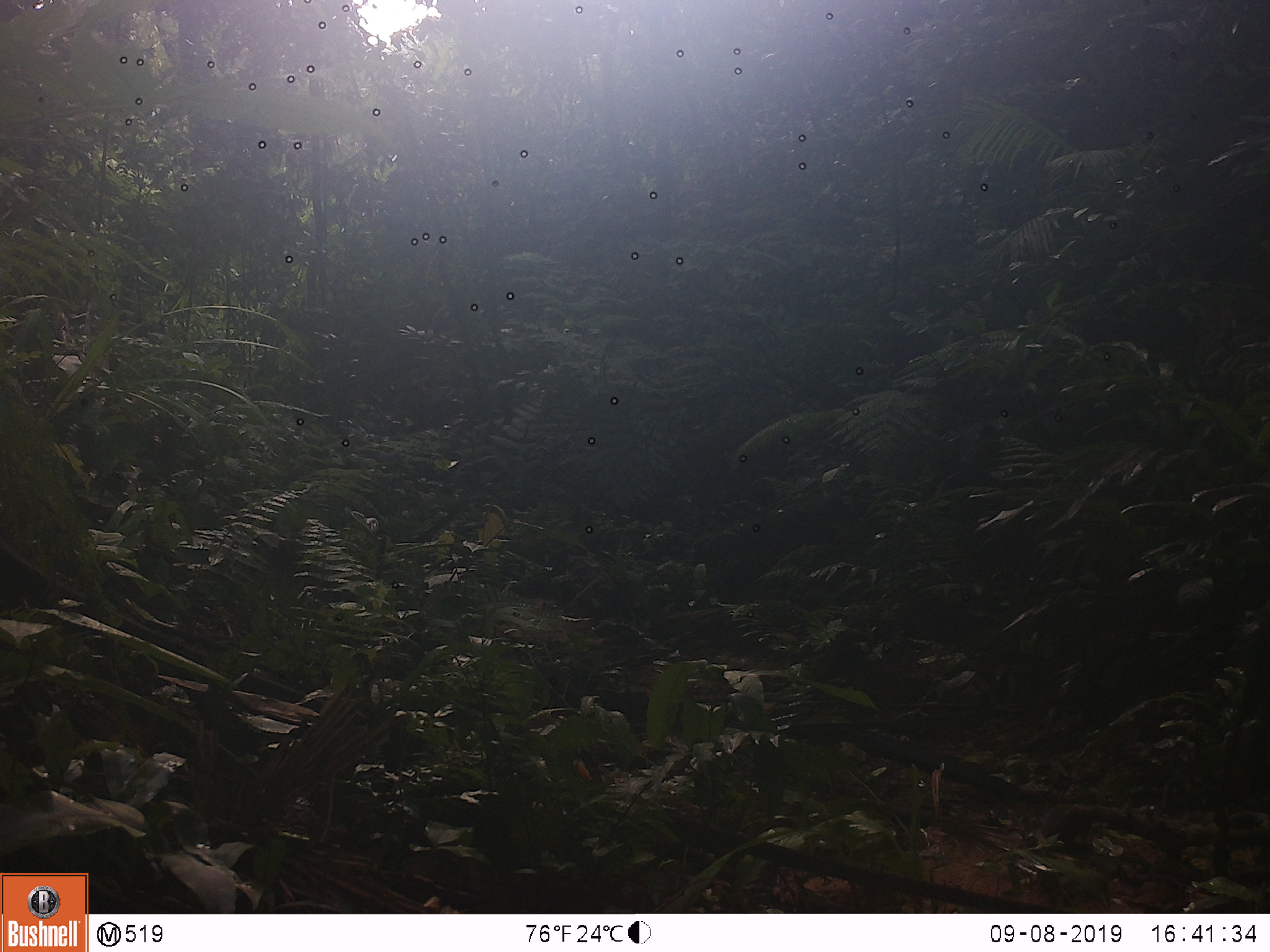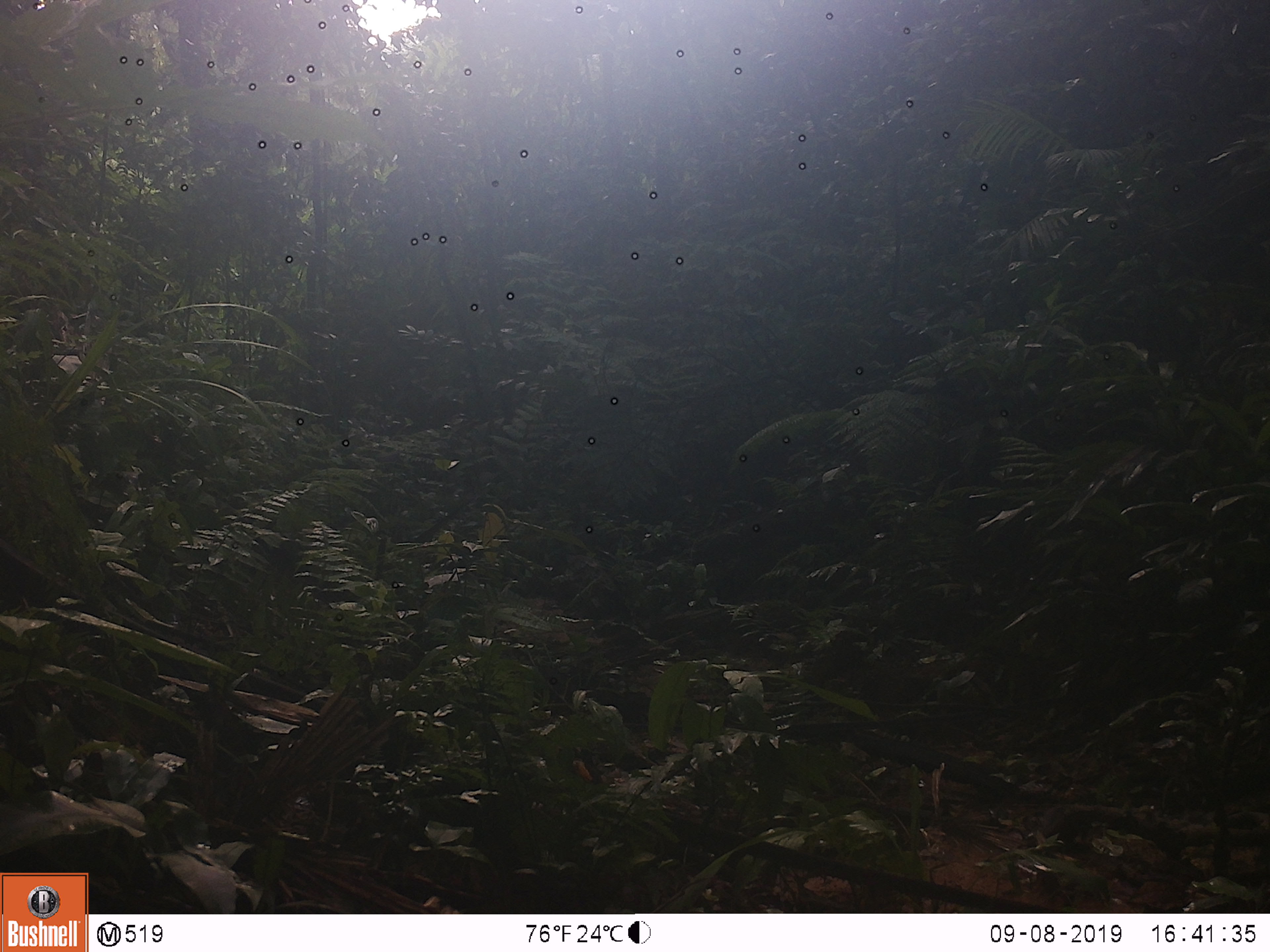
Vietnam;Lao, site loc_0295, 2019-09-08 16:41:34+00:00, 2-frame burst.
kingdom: Animalia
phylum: Chordata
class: Mammalia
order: Primates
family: Cercopithecidae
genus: Macaca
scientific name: Macaca arctoides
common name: stump-tailed macaque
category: stump tailed macaque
Stump tailed macaque (stump-tailed macaque) (Macaca arctoides). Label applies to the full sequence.